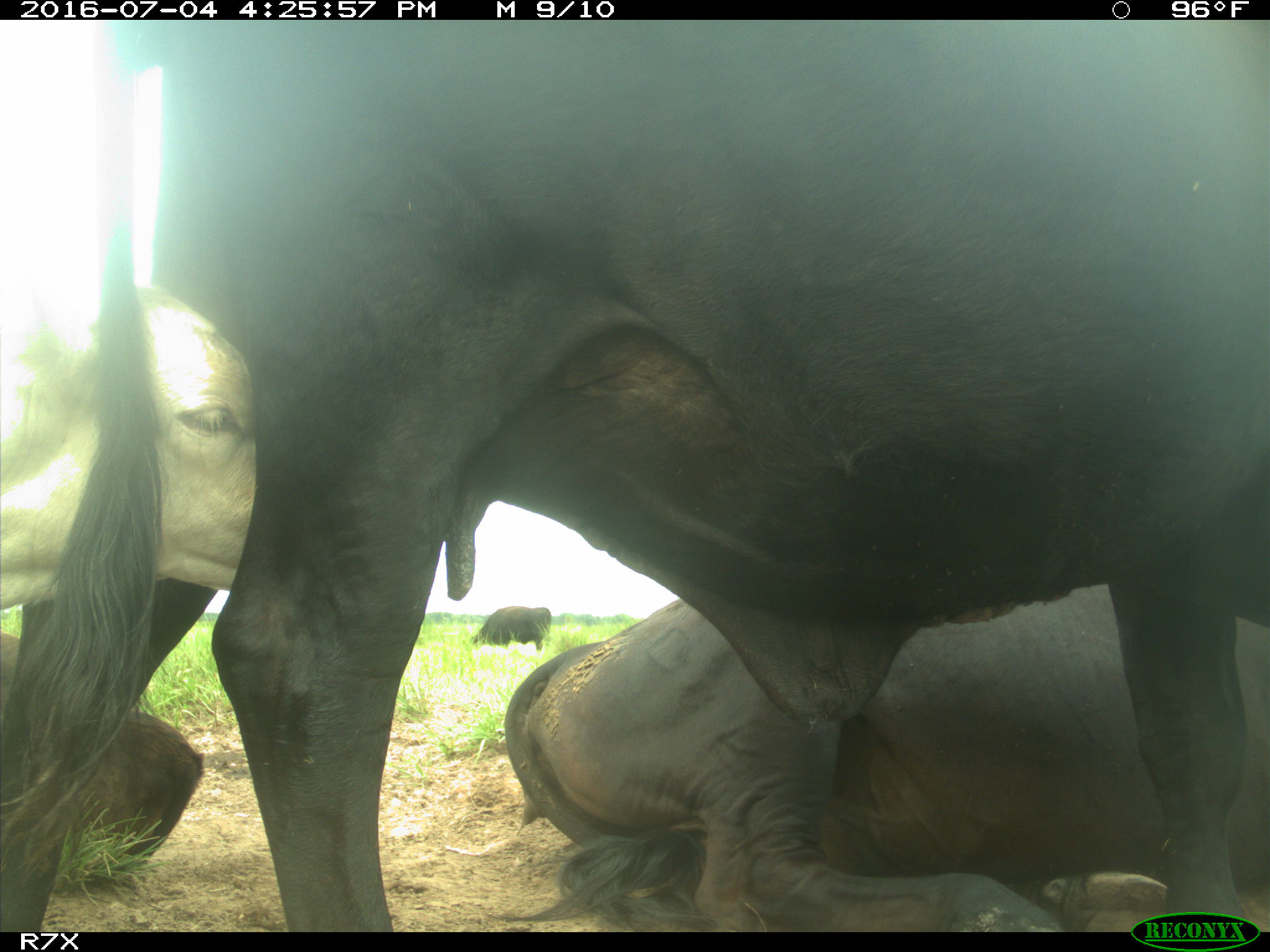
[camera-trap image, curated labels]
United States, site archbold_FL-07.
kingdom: Animalia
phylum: Chordata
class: Mammalia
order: Artiodactyla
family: Bovidae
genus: Bos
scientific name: Bos taurus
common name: domestic cow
Bos taurus (domestic cow).